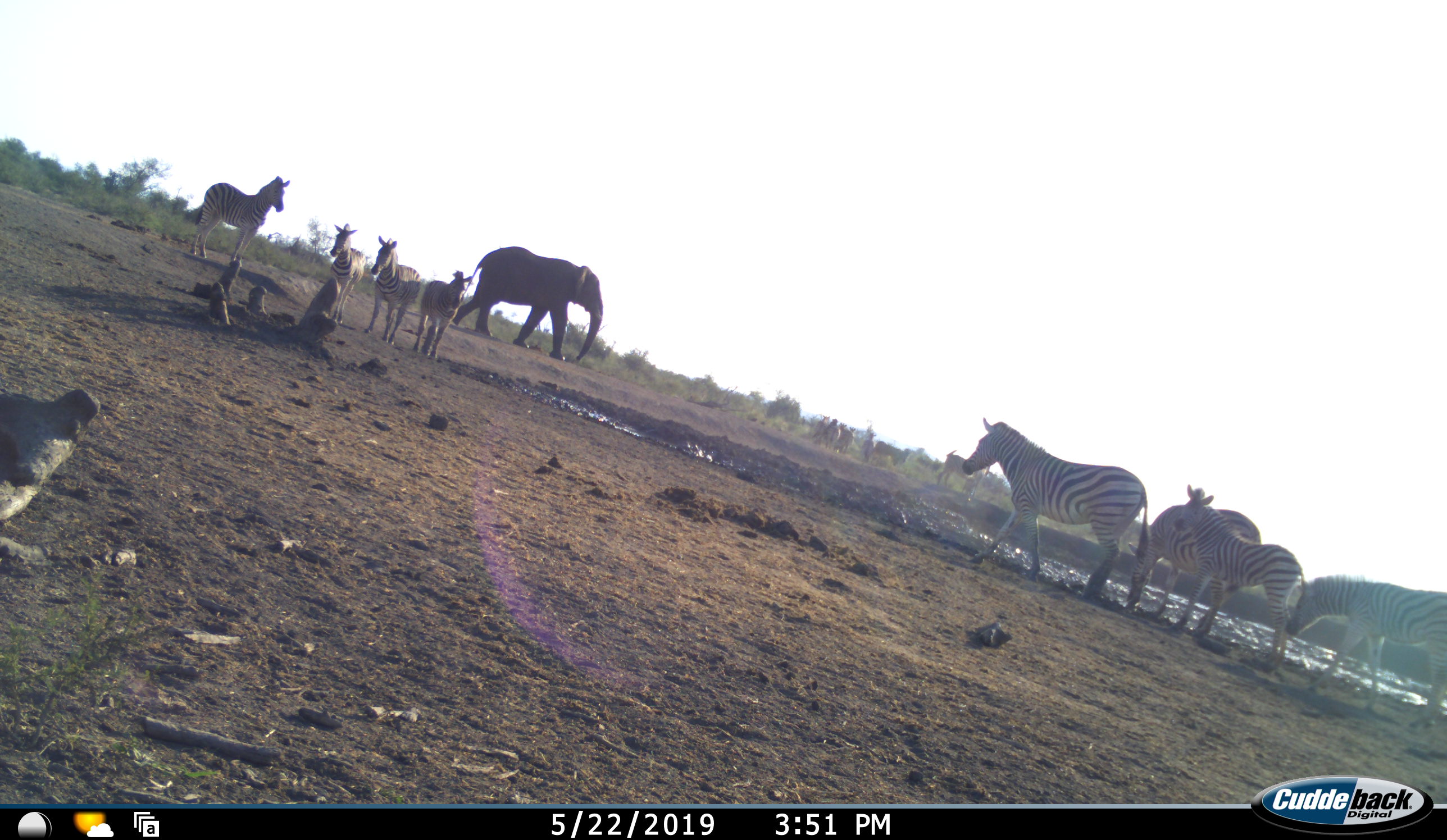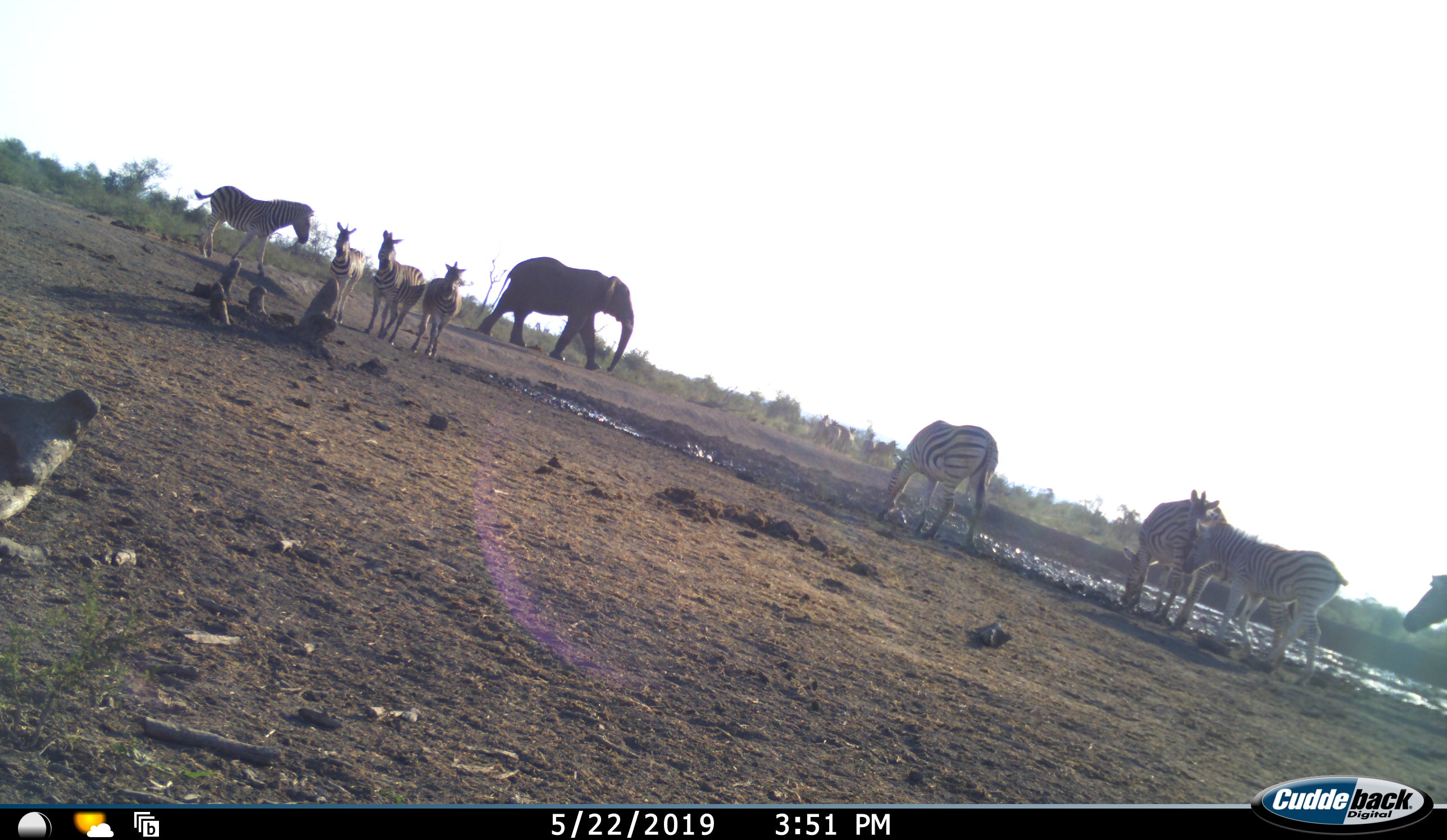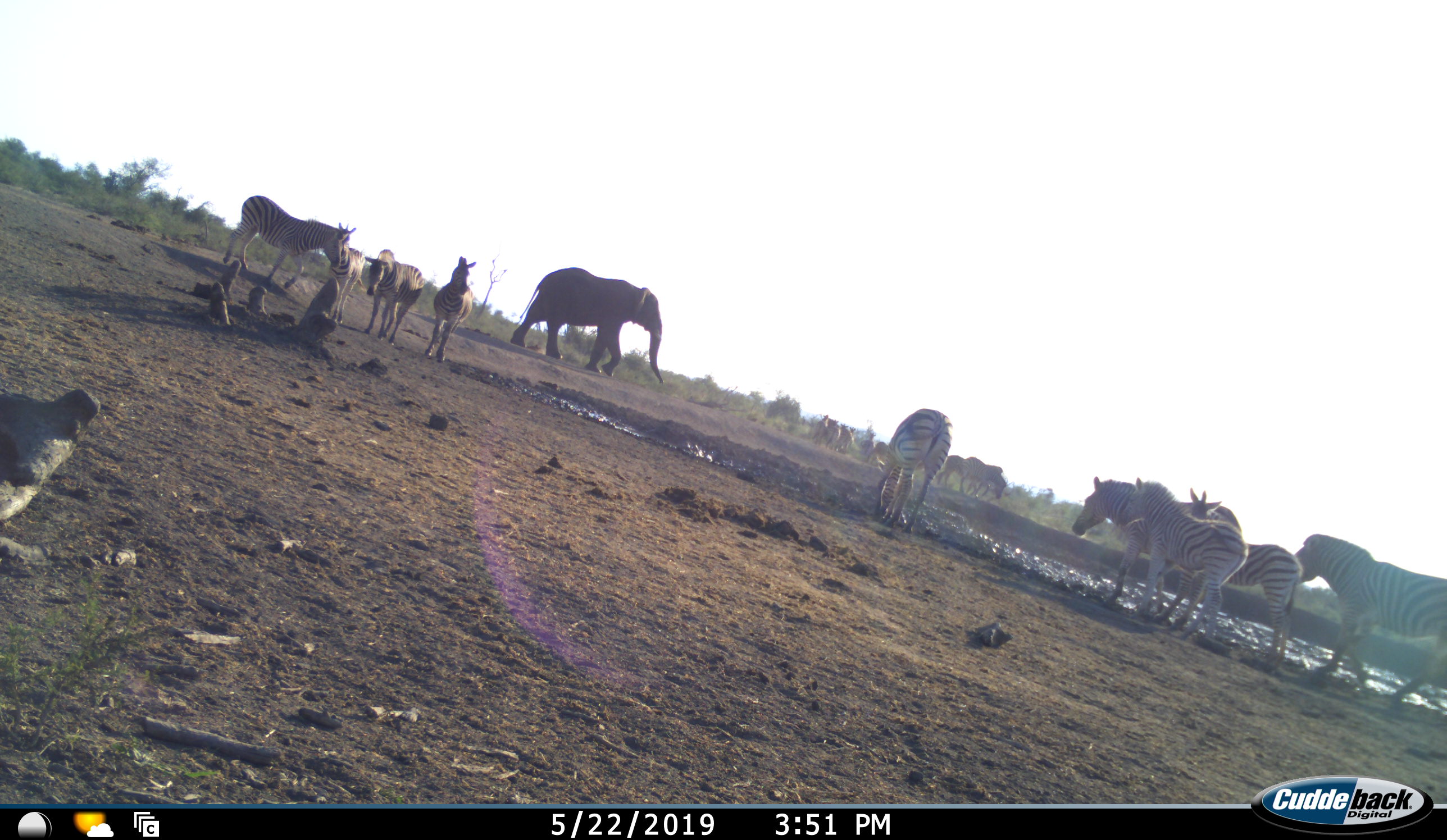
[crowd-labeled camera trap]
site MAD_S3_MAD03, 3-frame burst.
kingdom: Animalia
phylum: Chordata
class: Mammalia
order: Proboscidea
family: Elephantidae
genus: Loxodonta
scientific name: Loxodonta africana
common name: african bush elephant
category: elephant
Elephant (african bush elephant) (Loxodonta africana), count 1. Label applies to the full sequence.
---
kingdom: Animalia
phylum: Chordata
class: Mammalia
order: Perissodactyla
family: Equidae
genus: Equus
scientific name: Equus quagga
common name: plains zebra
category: zebraplains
Zebraplains (plains zebra) (Equus quagga), count 9. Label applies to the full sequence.